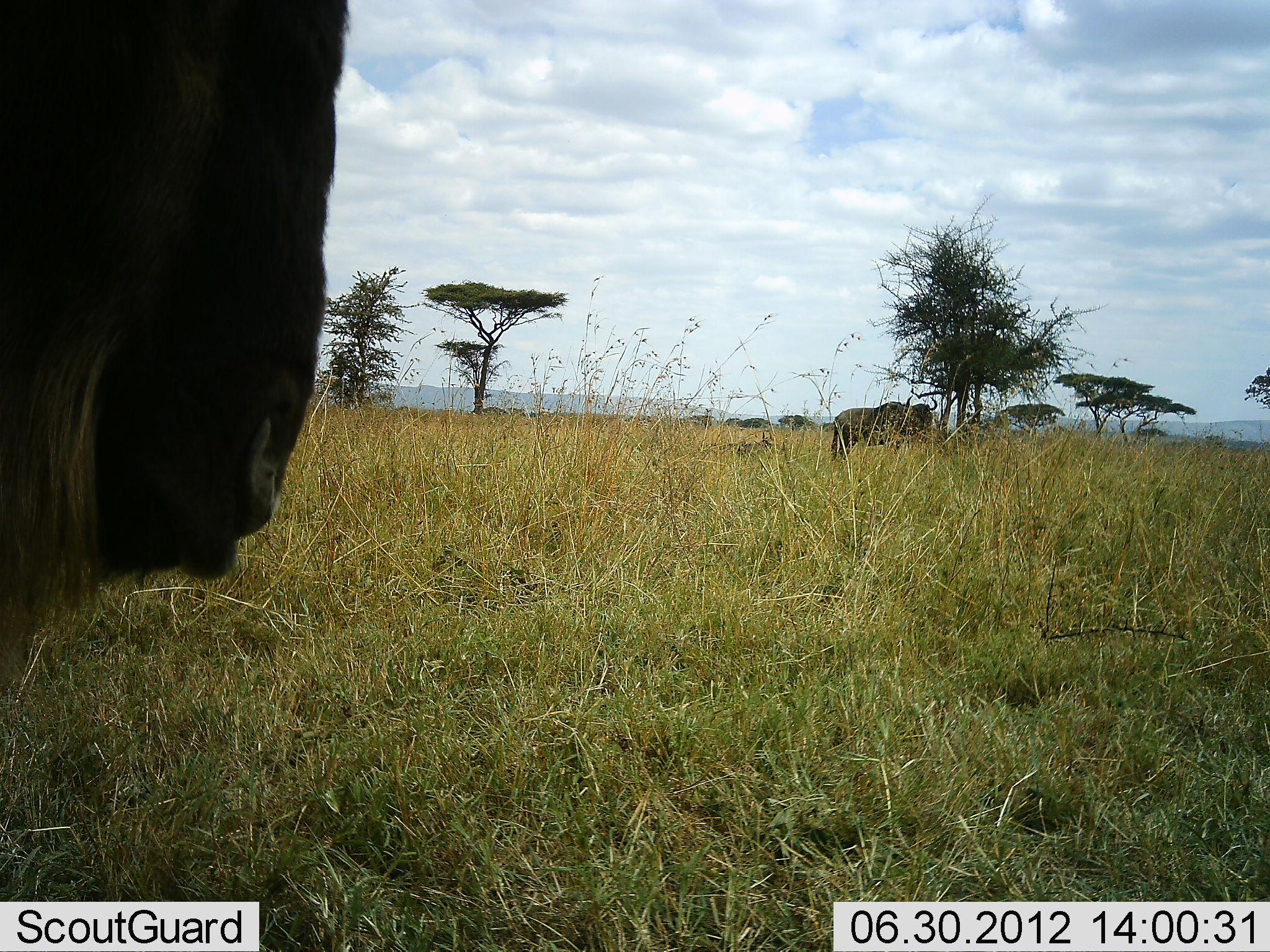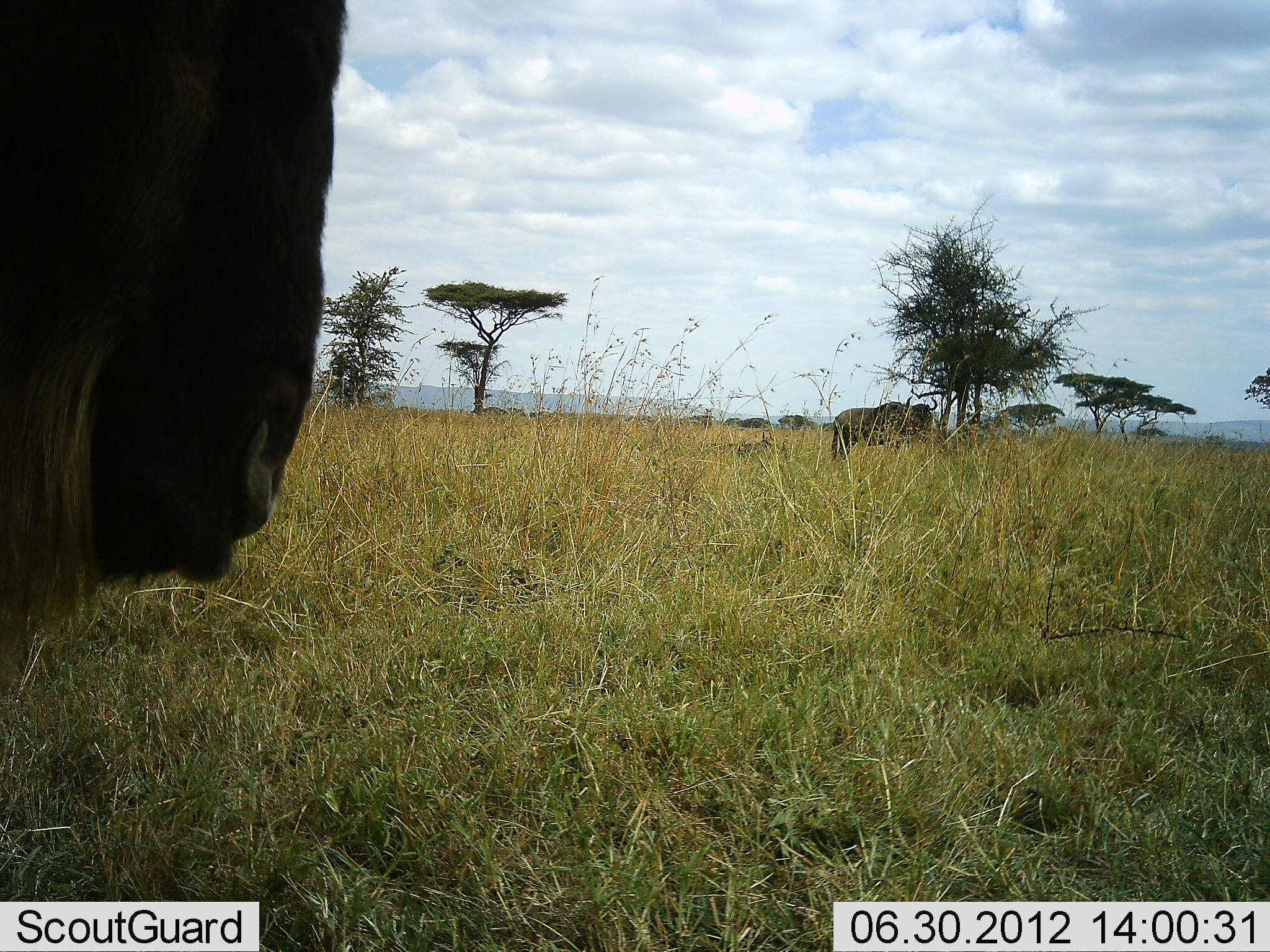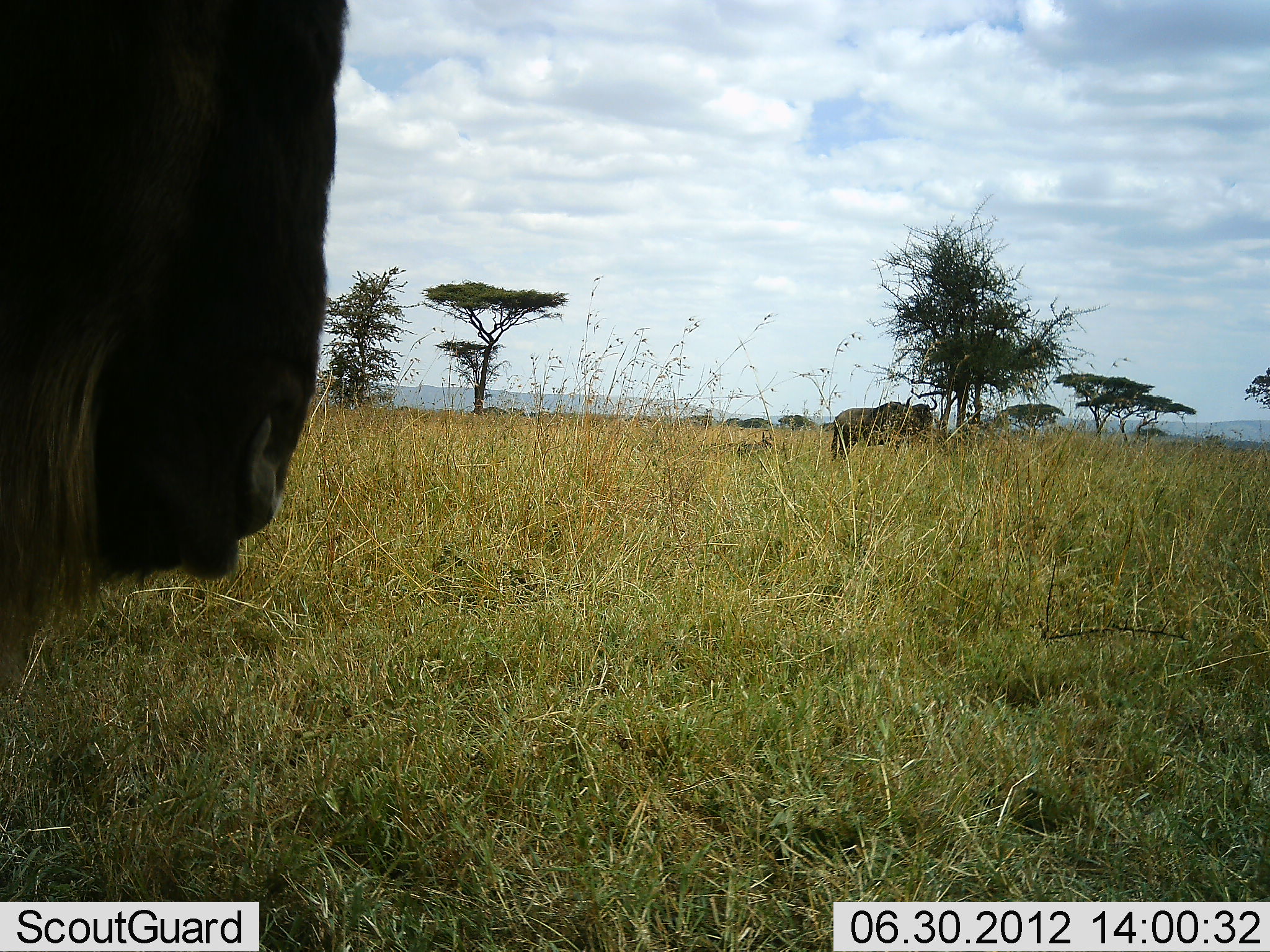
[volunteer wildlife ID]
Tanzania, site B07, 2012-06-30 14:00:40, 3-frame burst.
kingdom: Animalia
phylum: Chordata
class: Mammalia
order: Artiodactyla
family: Bovidae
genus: Connochaetes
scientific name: Connochaetes taurinus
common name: blue wildebeest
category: wildebeest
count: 2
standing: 100%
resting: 0%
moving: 0%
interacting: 0%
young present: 0%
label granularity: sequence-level